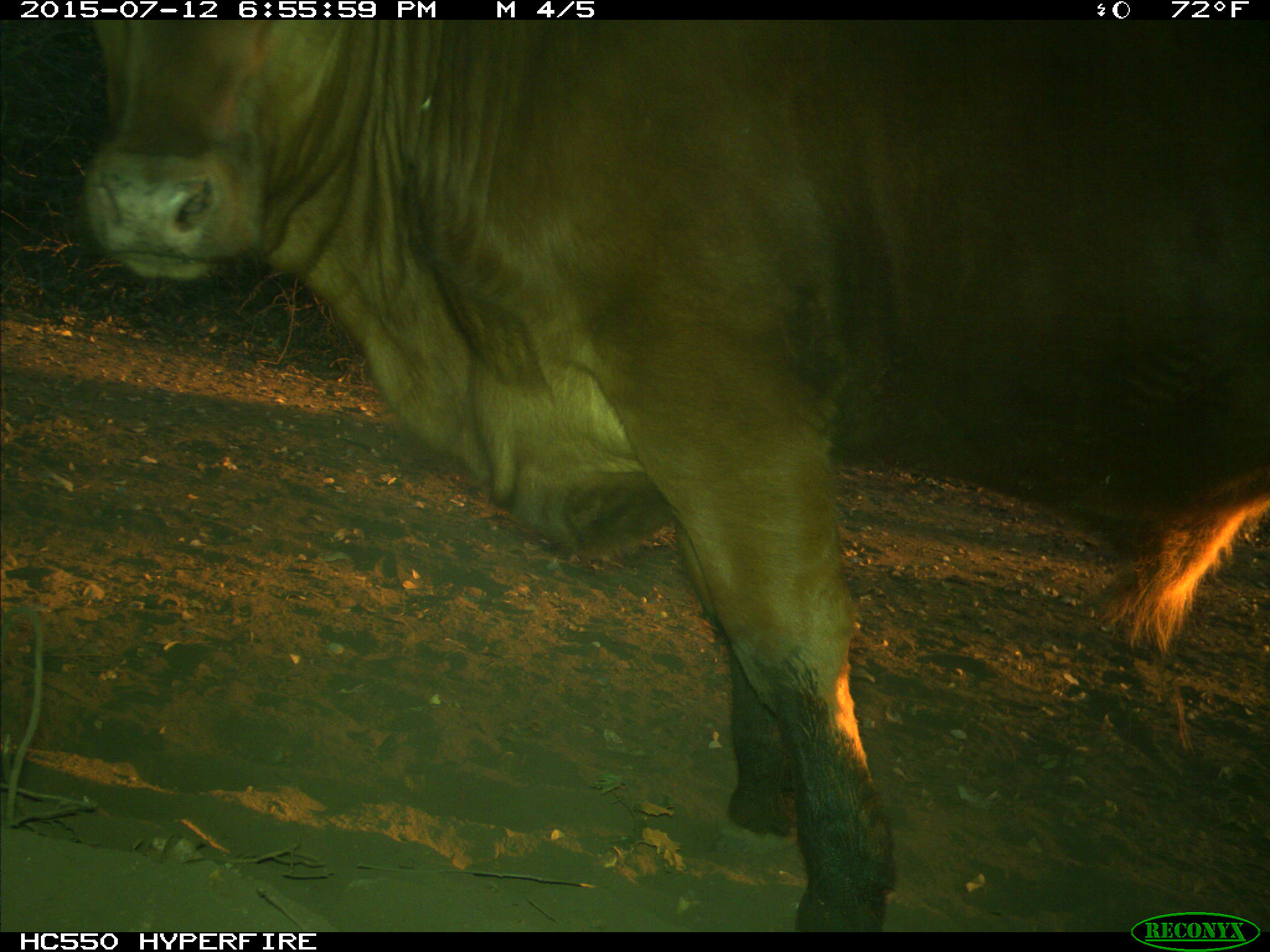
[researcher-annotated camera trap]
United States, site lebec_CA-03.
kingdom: Animalia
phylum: Chordata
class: Mammalia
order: Artiodactyla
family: Bovidae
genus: Bos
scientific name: Bos taurus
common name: domestic cow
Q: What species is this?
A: Bos taurus (domestic cow).